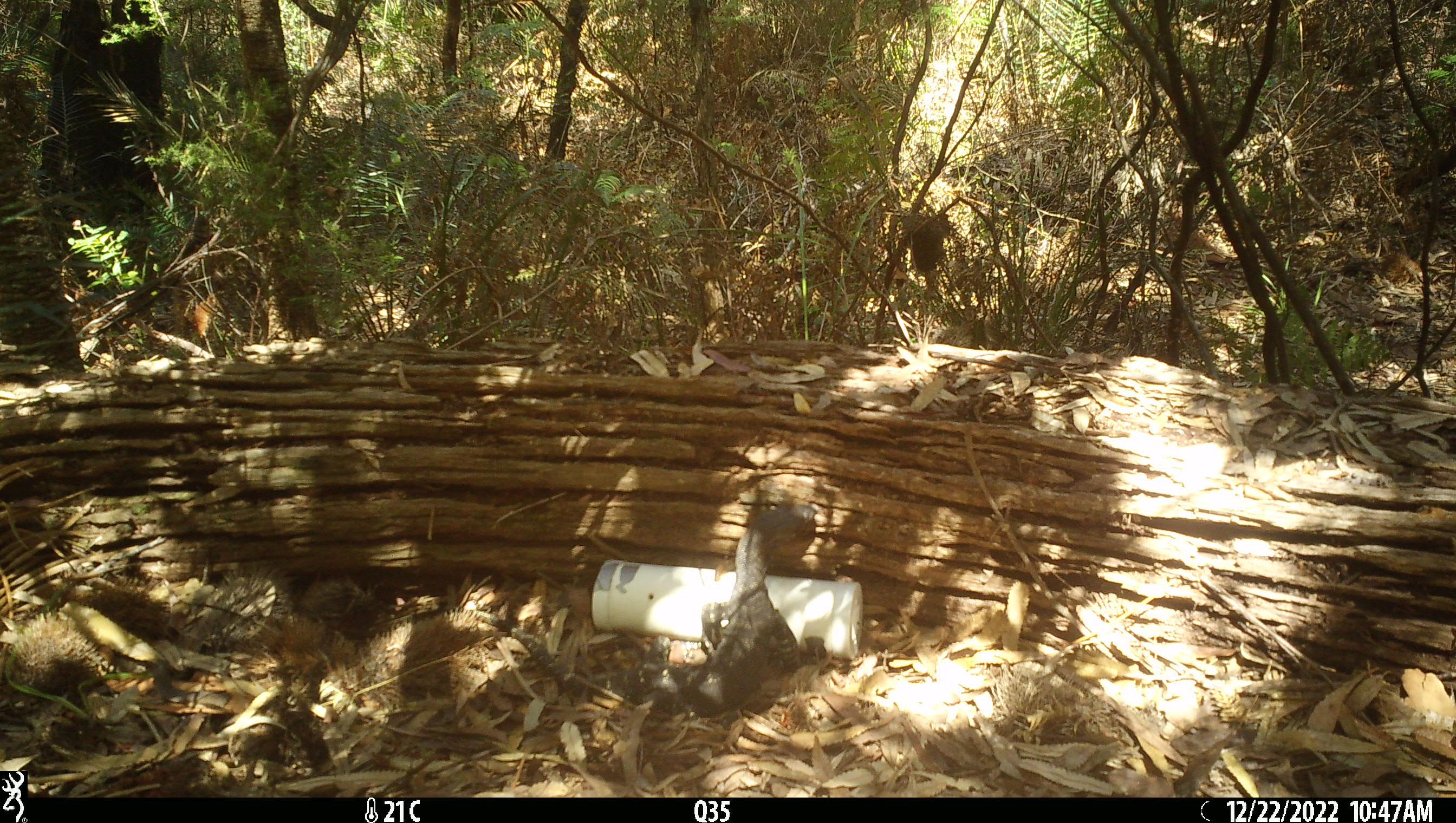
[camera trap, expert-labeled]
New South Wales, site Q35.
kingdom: Animalia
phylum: Chordata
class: Reptilia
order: Squamata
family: Varanidae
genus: Varanus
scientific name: Varanus varius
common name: lace monitor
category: goanna